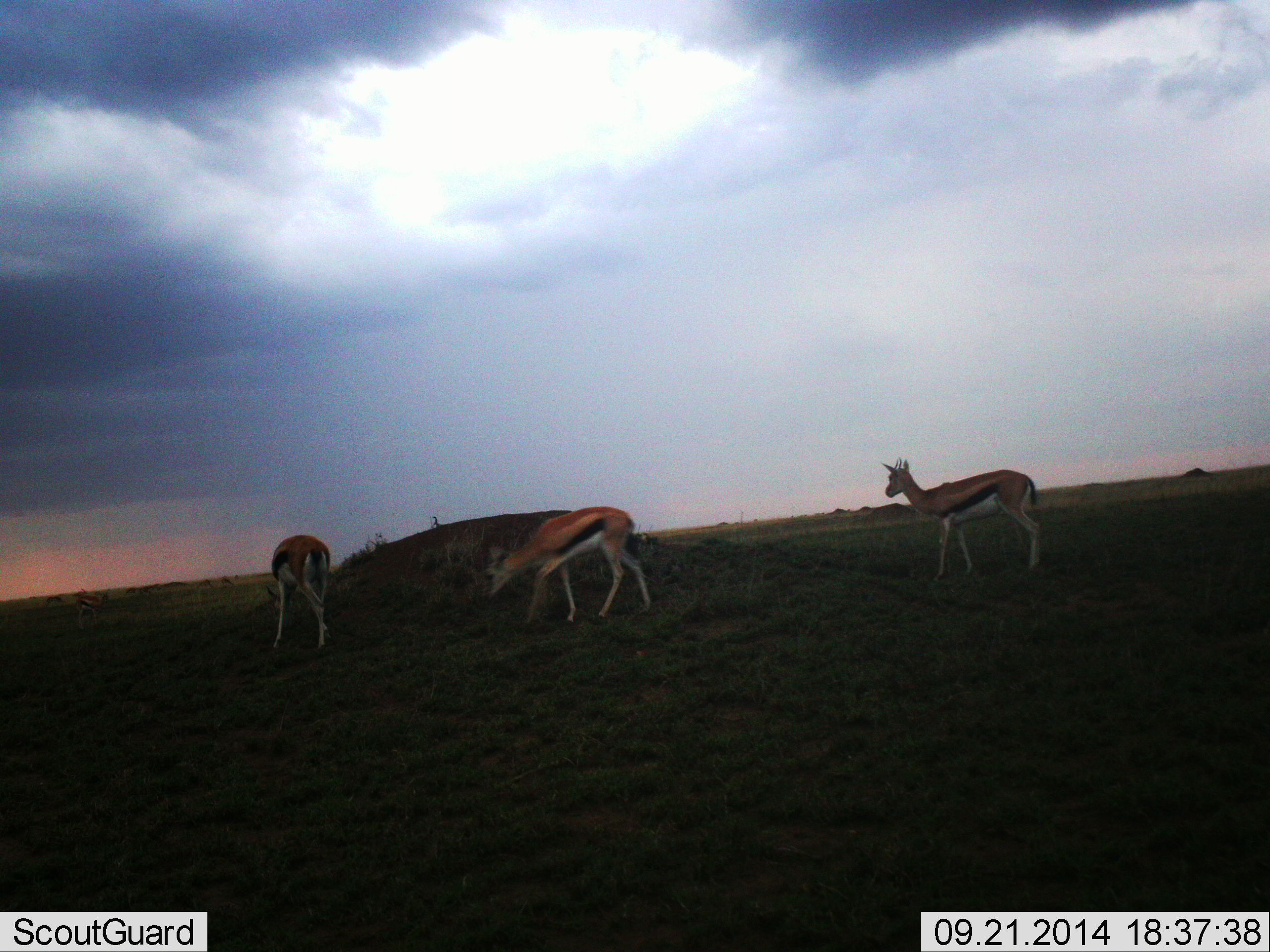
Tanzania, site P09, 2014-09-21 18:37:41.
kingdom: Animalia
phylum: Chordata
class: Mammalia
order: Artiodactyla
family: Bovidae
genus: Eudorcas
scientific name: Eudorcas thomsonii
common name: thomson's gazelle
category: gazellethomsons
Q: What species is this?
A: Gazellethomsons (thomson's gazelle) (Eudorcas thomsonii).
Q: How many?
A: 3.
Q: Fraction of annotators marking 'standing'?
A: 91%.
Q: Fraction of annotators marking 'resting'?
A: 0%.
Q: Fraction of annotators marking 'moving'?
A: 27%.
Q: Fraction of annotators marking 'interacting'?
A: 0%.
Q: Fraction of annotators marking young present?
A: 0%.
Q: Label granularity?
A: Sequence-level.